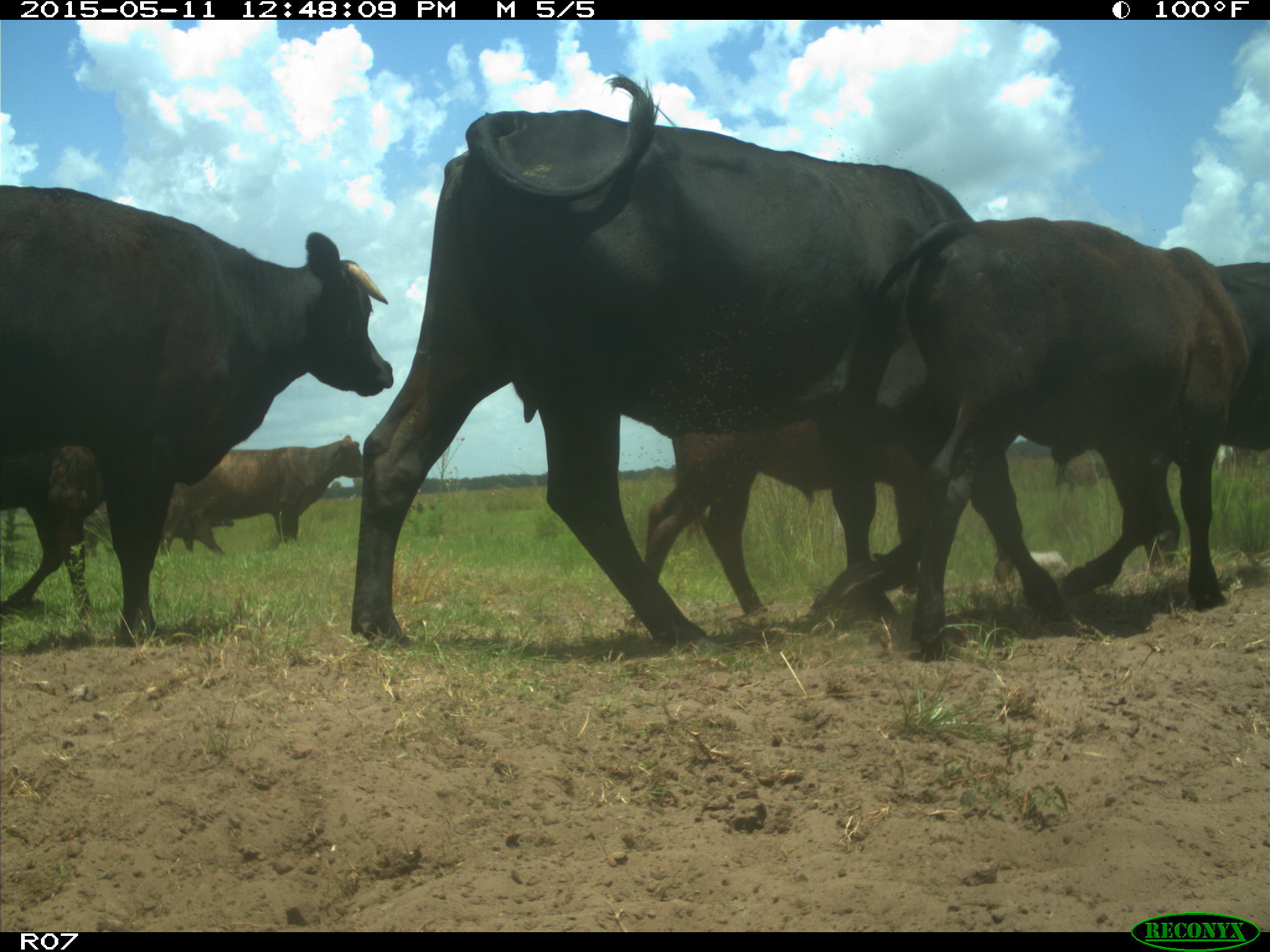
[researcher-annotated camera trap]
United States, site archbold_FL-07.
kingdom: Animalia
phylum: Chordata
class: Mammalia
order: Artiodactyla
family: Bovidae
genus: Bos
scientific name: Bos taurus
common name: domestic cow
Bos taurus (domestic cow).